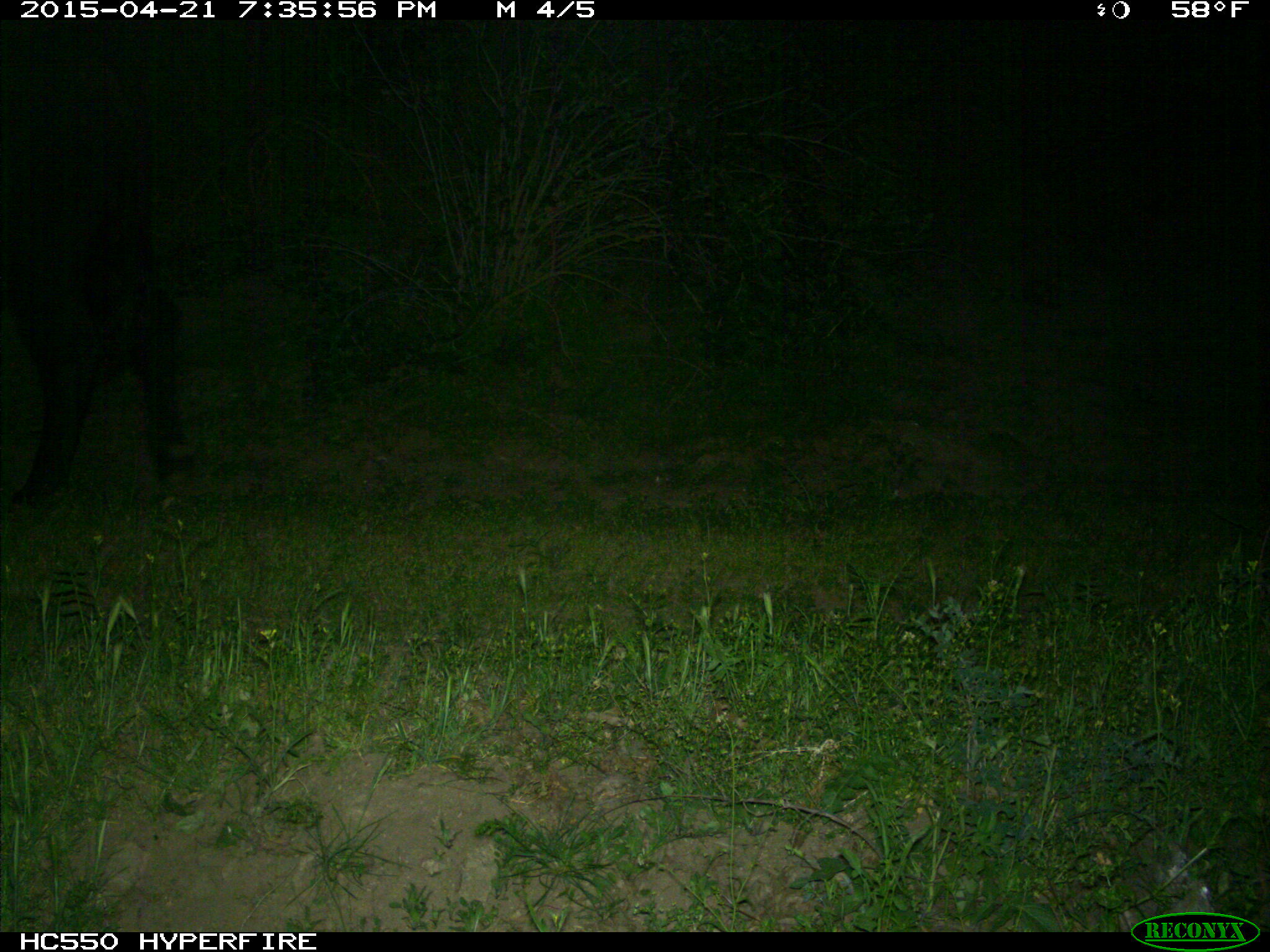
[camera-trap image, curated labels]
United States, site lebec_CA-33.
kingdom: Animalia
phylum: Chordata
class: Mammalia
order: Artiodactyla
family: Bovidae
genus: Bos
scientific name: Bos taurus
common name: domestic cow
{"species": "Bos taurus (domestic cow)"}